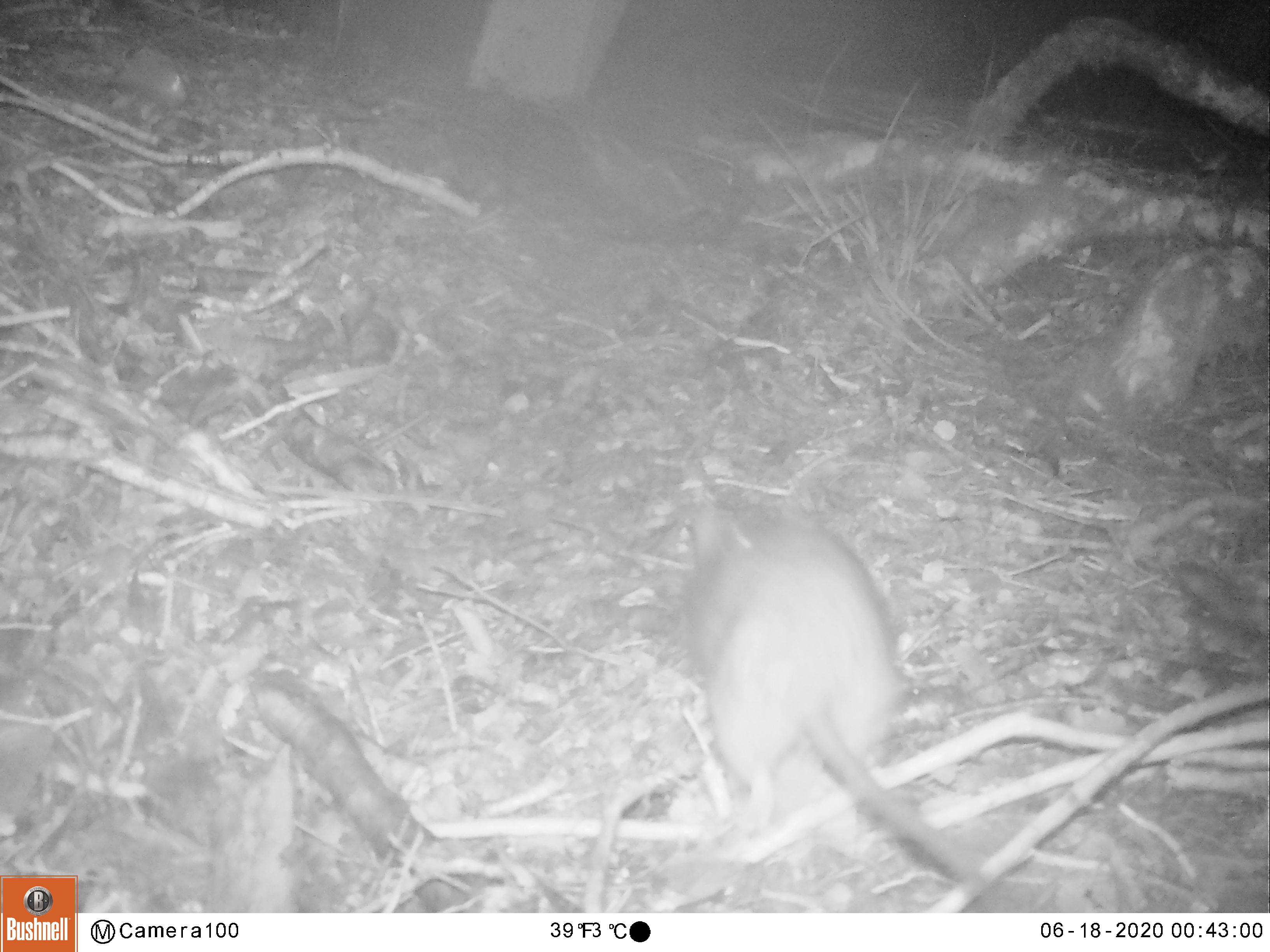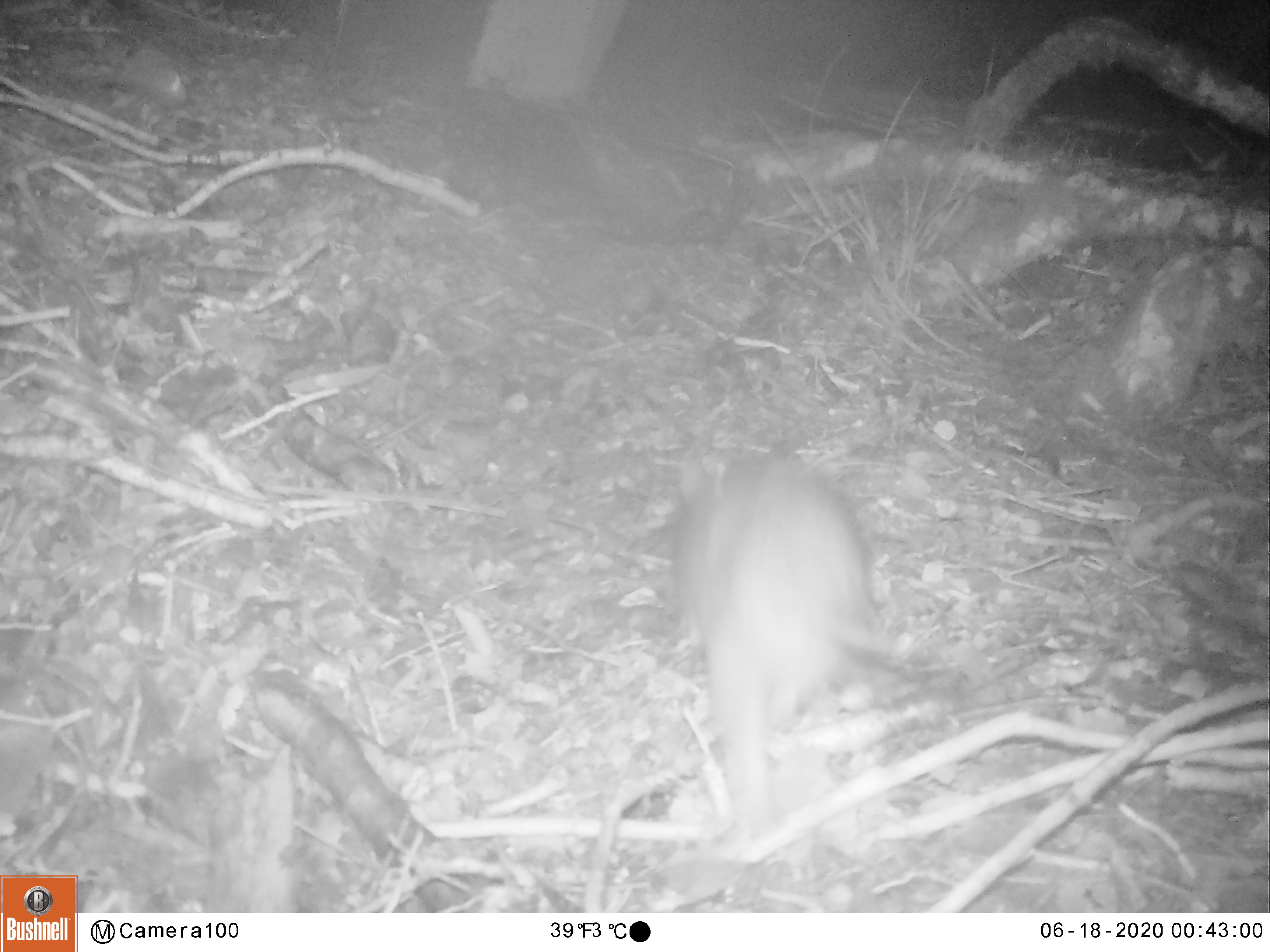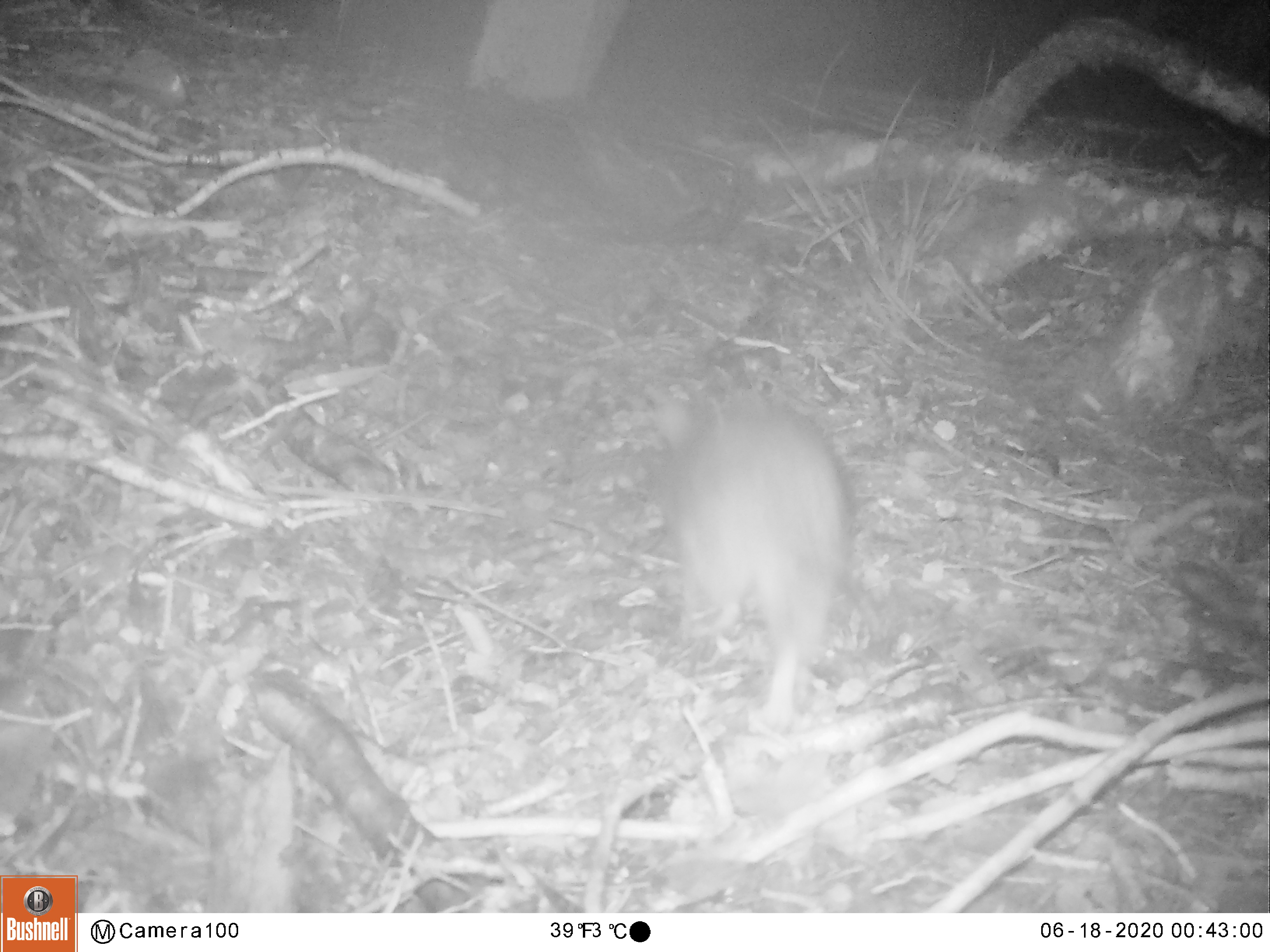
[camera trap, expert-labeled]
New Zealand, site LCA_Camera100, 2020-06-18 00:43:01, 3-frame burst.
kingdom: Animalia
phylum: Chordata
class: Mammalia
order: Rodentia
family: Muridae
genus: Rattus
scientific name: Rattus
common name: rat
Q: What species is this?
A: Rat (Rattus).